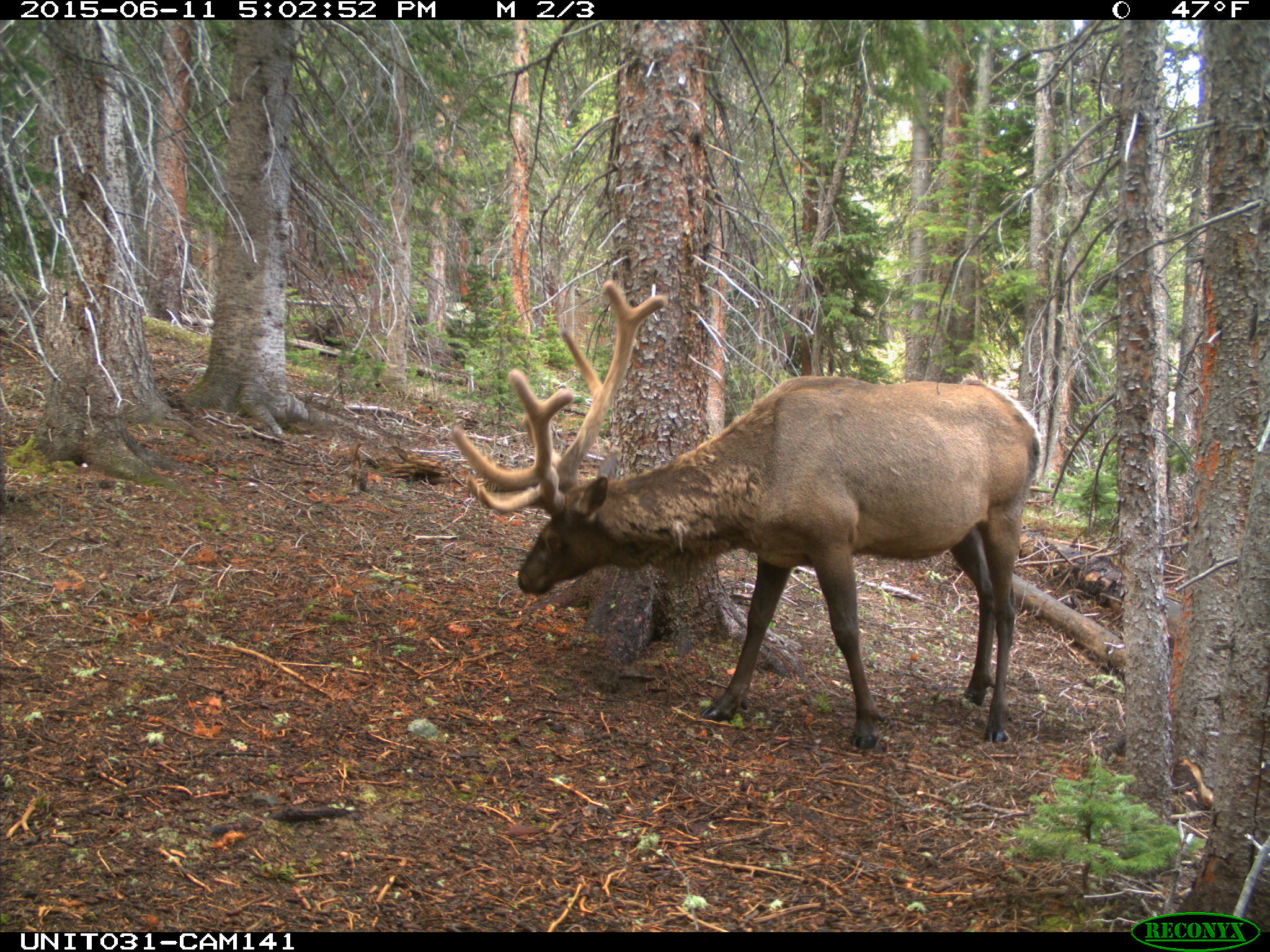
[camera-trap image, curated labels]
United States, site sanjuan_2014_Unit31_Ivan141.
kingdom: Animalia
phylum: Chordata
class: Mammalia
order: Artiodactyla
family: Cervidae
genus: Cervus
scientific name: Cervus elaphus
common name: red deer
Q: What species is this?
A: Cervus elaphus (red deer).